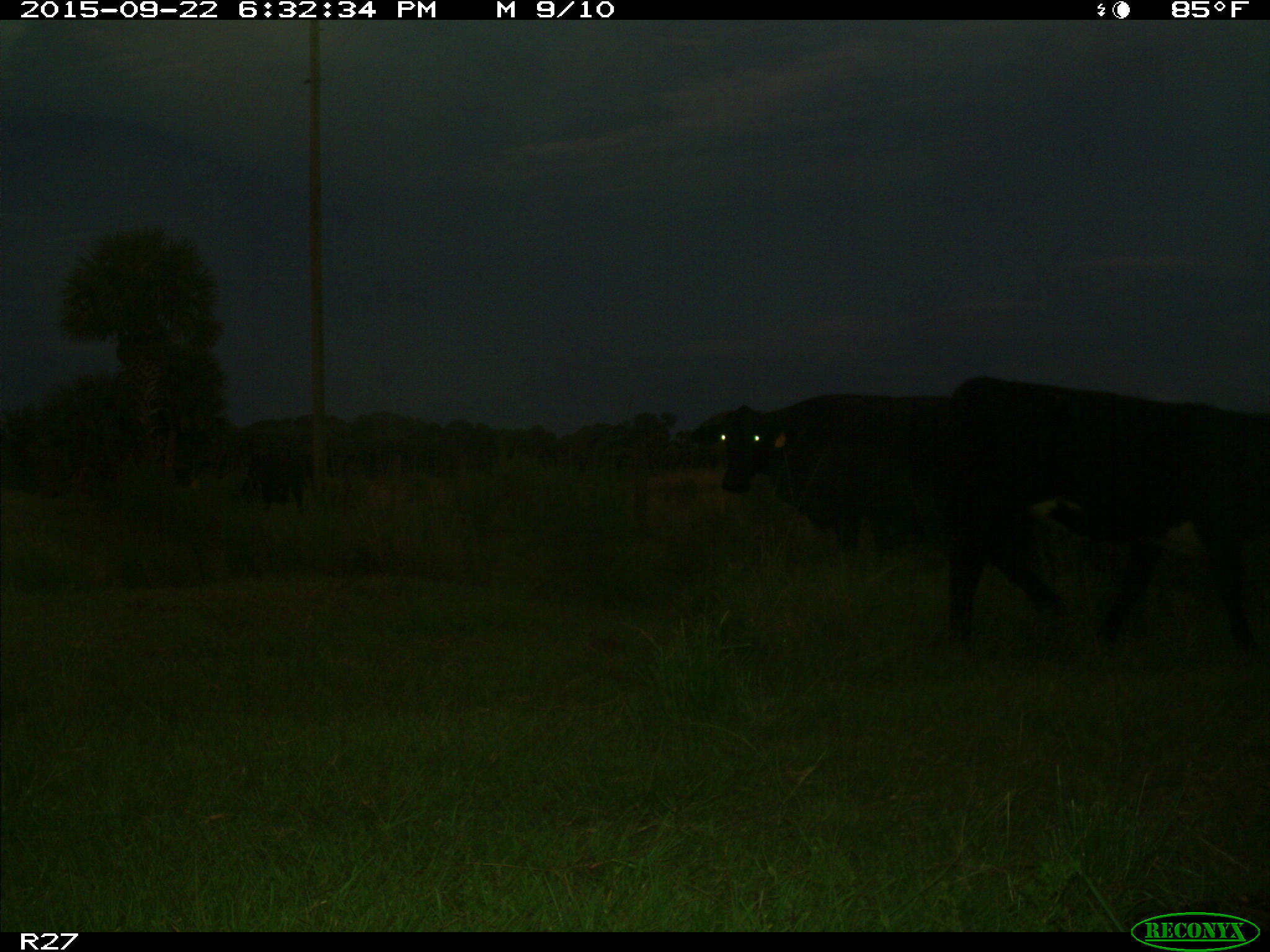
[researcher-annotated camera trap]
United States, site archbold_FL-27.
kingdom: Animalia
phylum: Chordata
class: Mammalia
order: Artiodactyla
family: Bovidae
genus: Bos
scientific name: Bos taurus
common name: domestic cow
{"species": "Bos taurus (domestic cow)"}